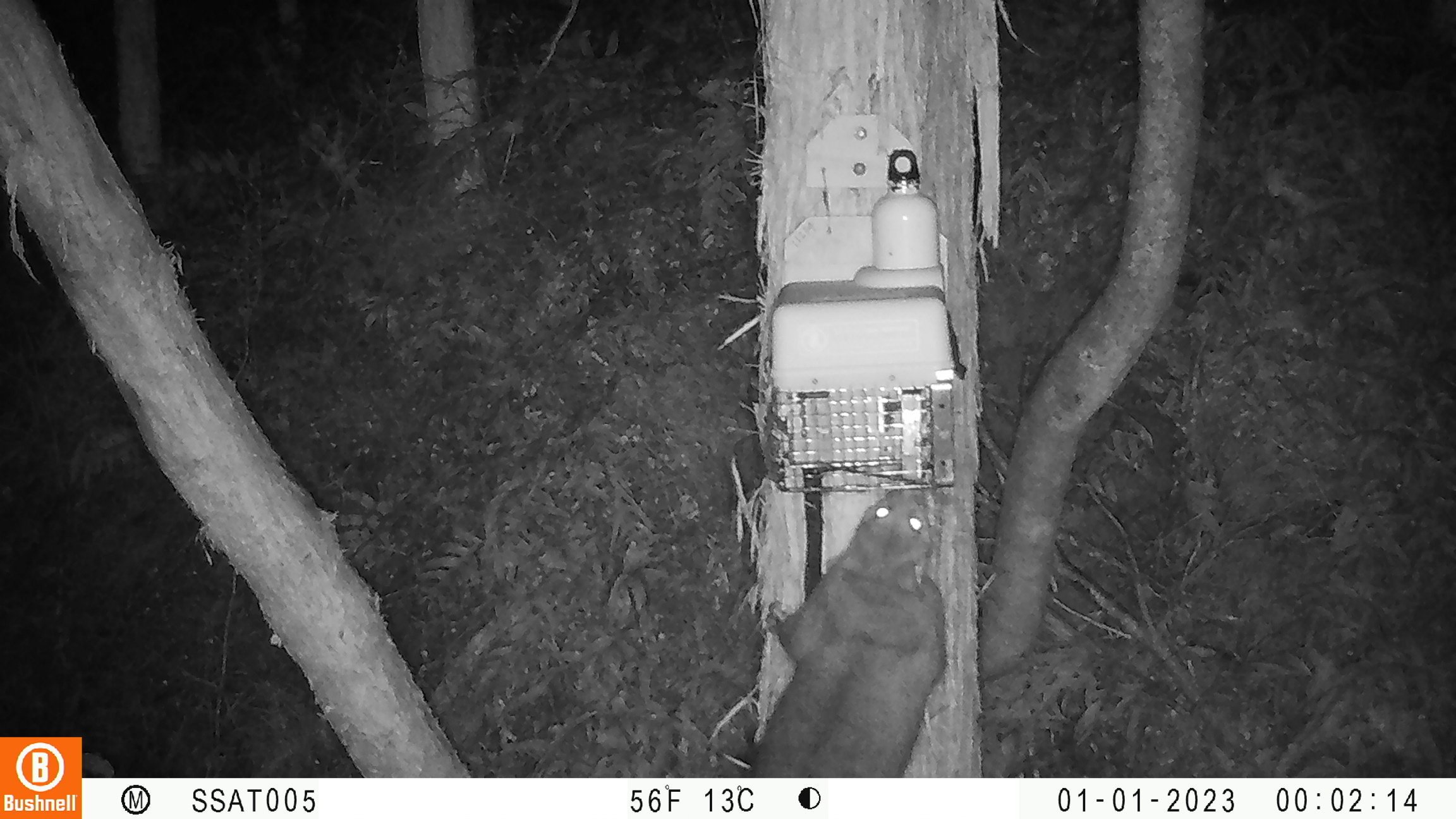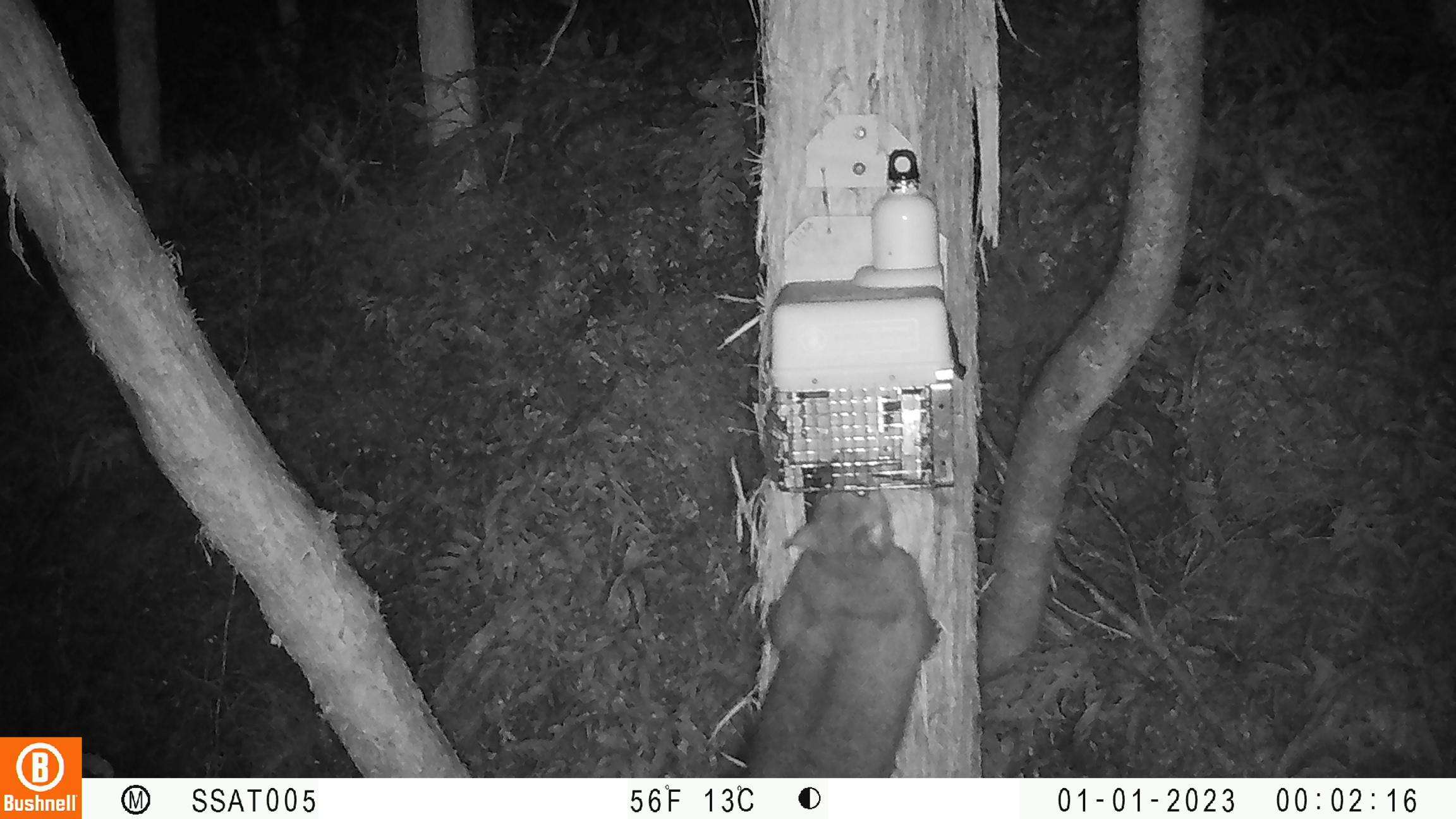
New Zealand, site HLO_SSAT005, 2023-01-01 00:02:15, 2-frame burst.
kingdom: Animalia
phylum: Chordata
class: Mammalia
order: Diprotodontia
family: Phalangeridae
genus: Trichosurus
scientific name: Trichosurus vulpecula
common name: common brushtail possum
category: possum